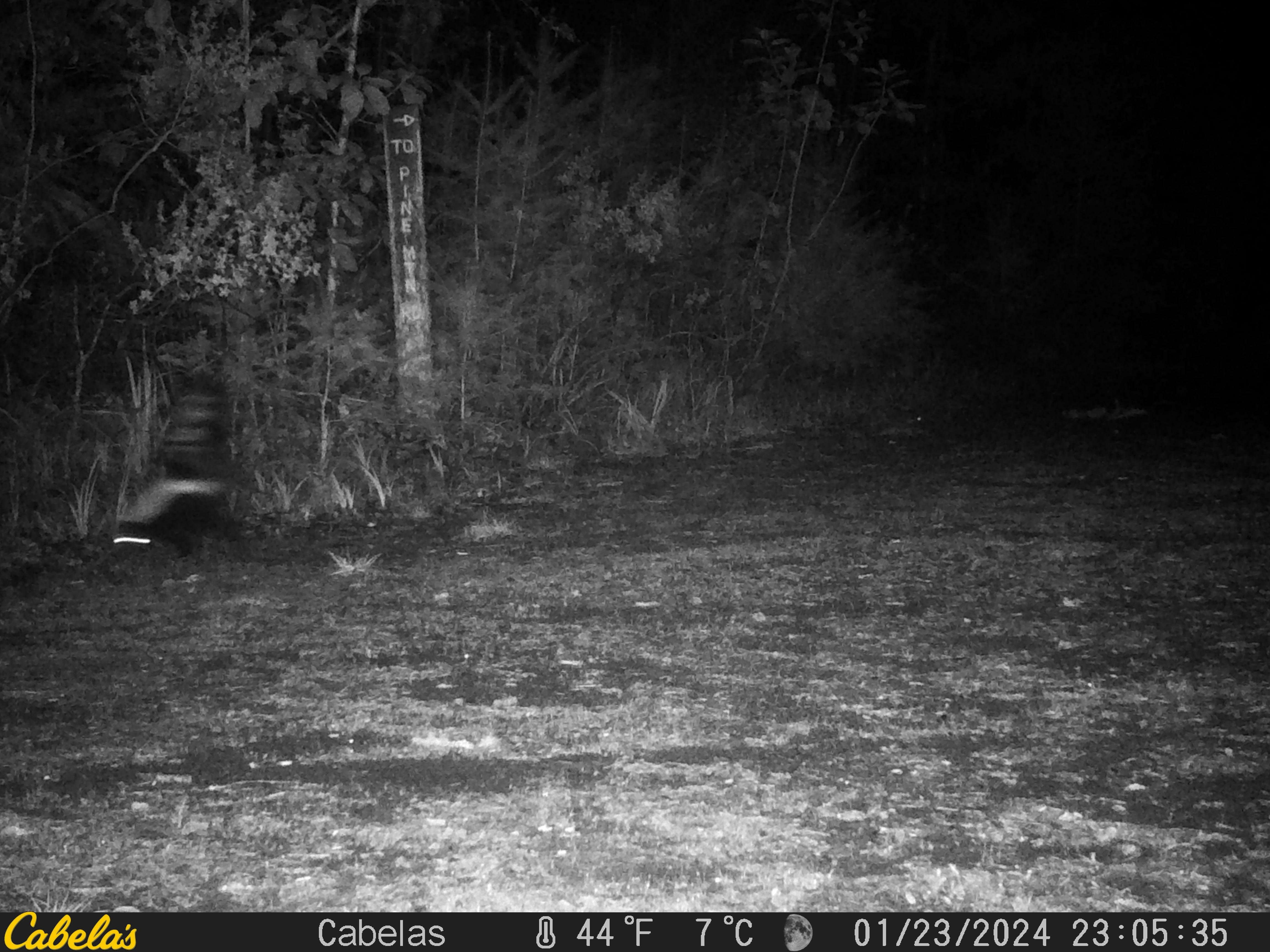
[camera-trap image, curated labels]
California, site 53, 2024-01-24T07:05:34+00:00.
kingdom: Animalia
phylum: Chordata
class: Mammalia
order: Carnivora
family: Mephitidae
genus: Mephitis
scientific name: Mephitis mephitis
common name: striped skunk